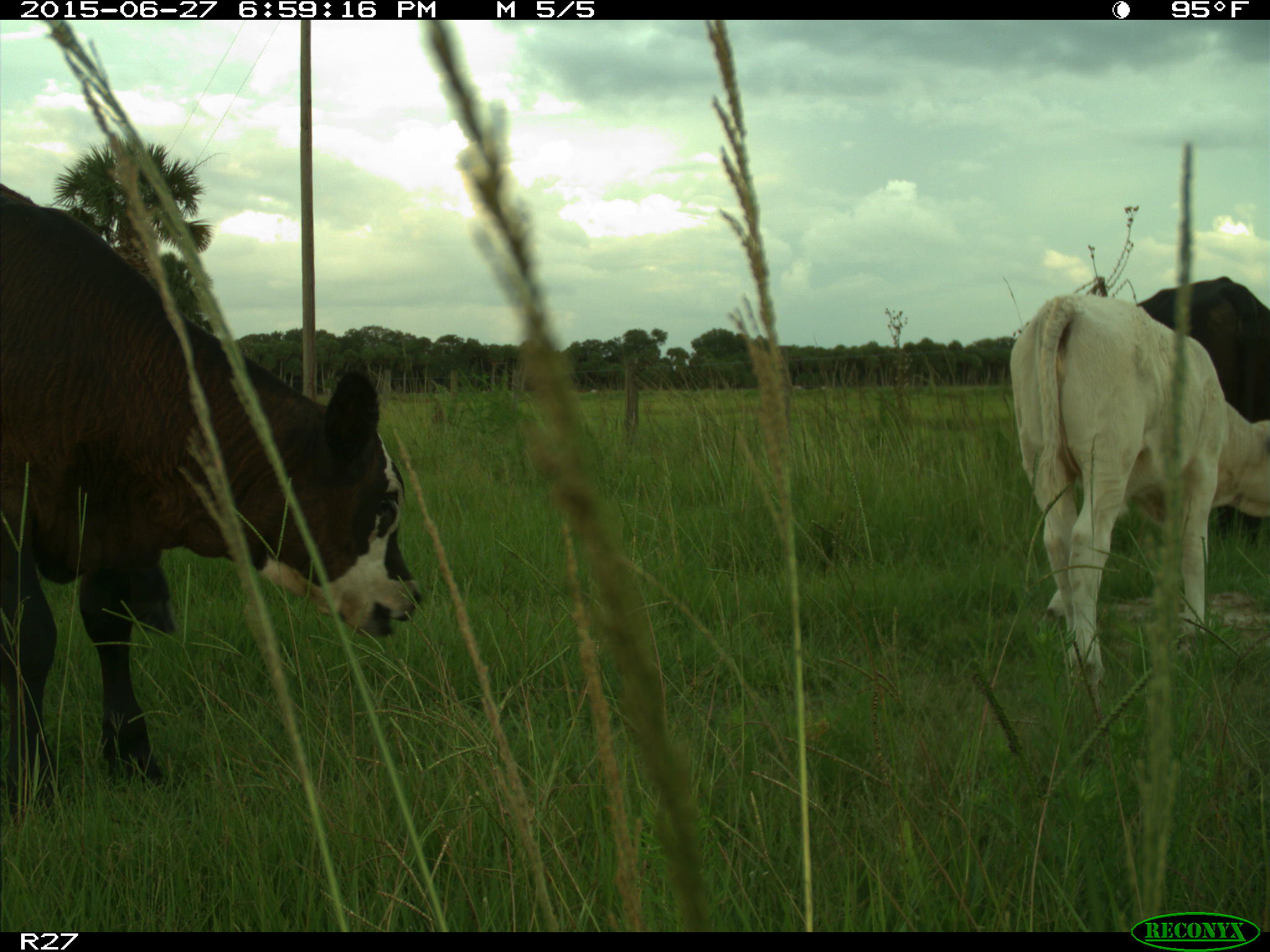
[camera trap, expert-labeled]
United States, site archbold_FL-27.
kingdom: Animalia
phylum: Chordata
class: Mammalia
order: Artiodactyla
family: Bovidae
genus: Bos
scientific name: Bos taurus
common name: domestic cow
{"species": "Bos taurus (domestic cow)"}